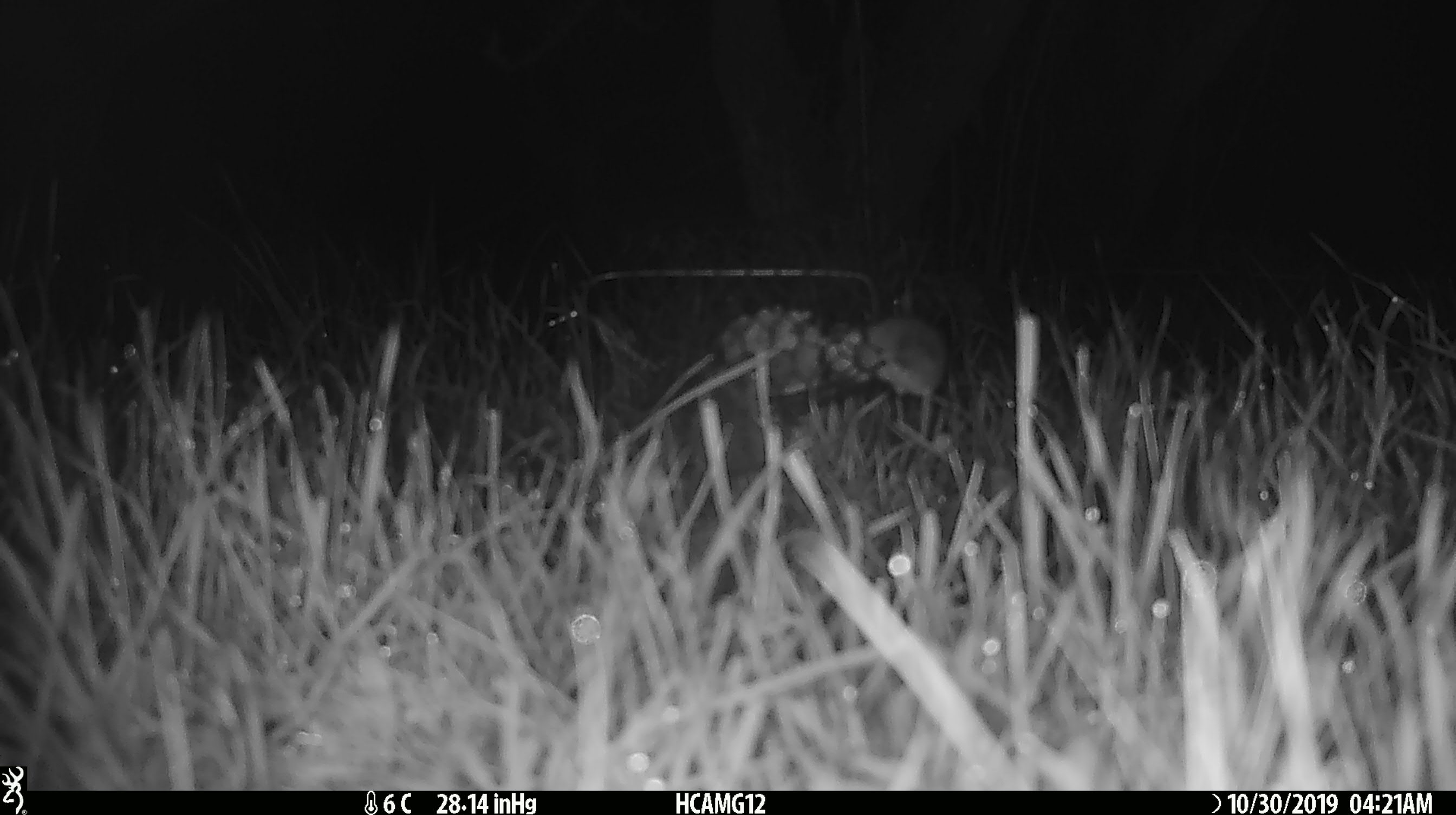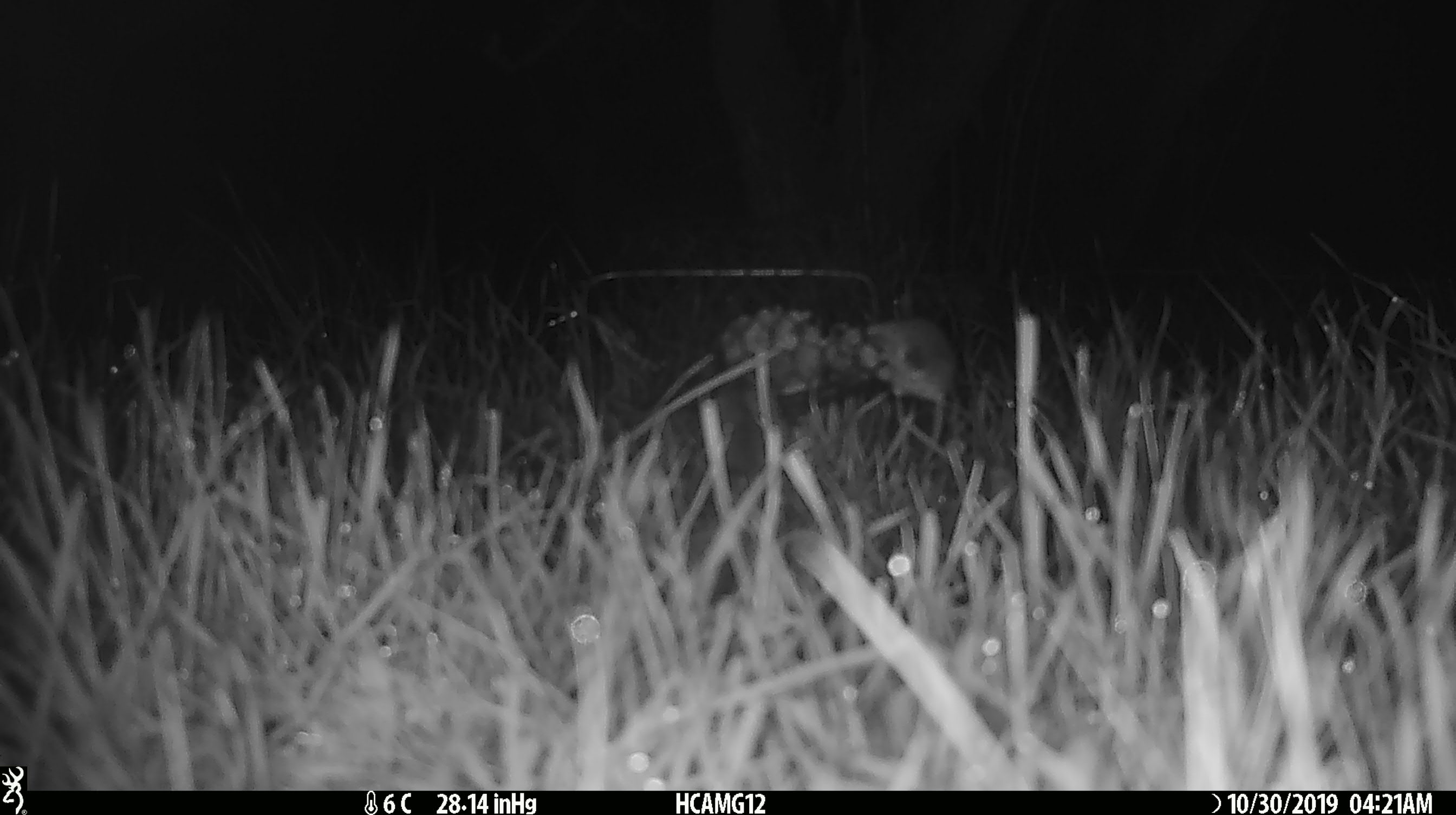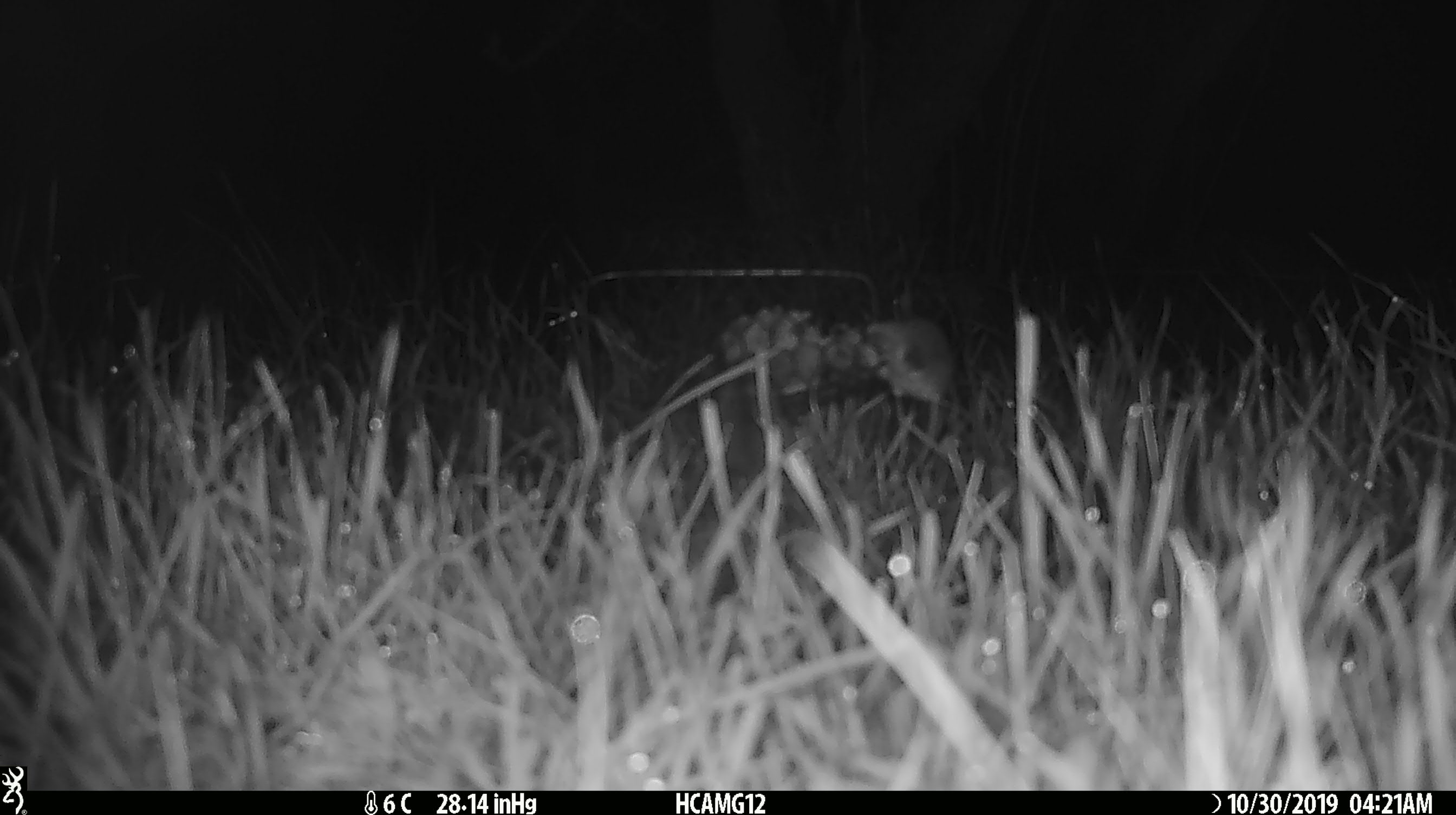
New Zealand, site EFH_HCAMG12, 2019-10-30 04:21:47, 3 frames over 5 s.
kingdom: Animalia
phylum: Chordata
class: Mammalia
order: Rodentia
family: Muridae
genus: Mus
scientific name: Mus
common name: mouse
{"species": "mouse (Mus)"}